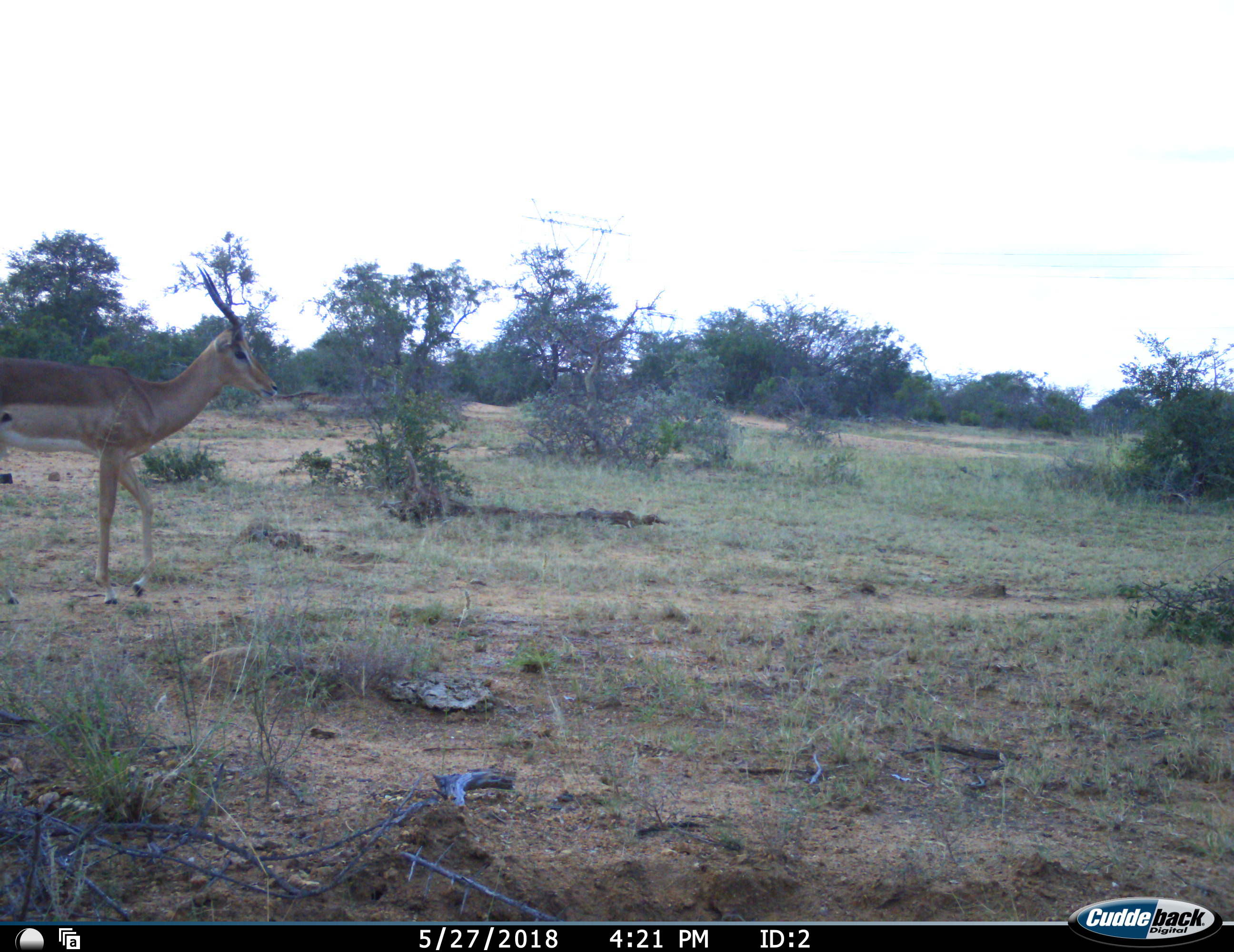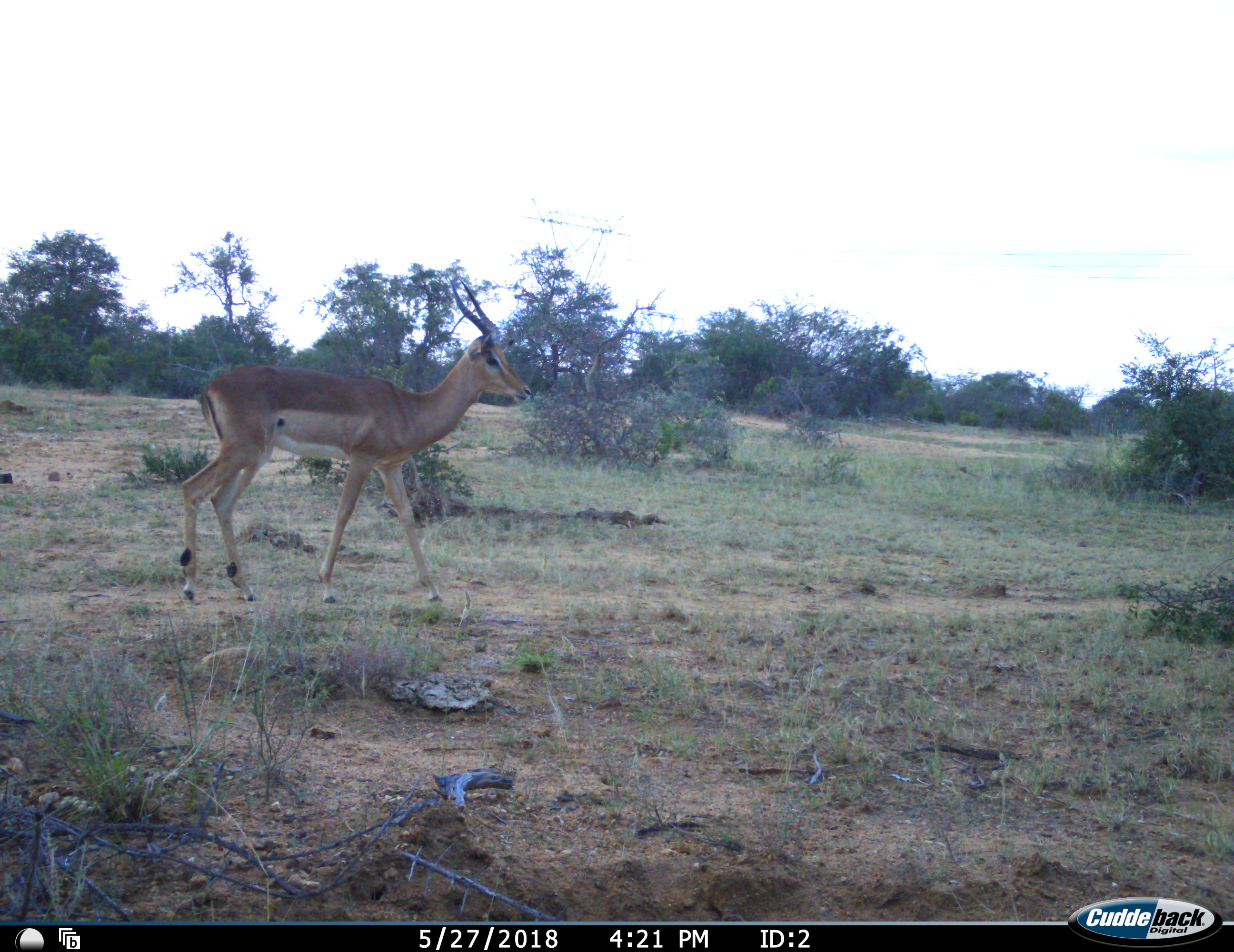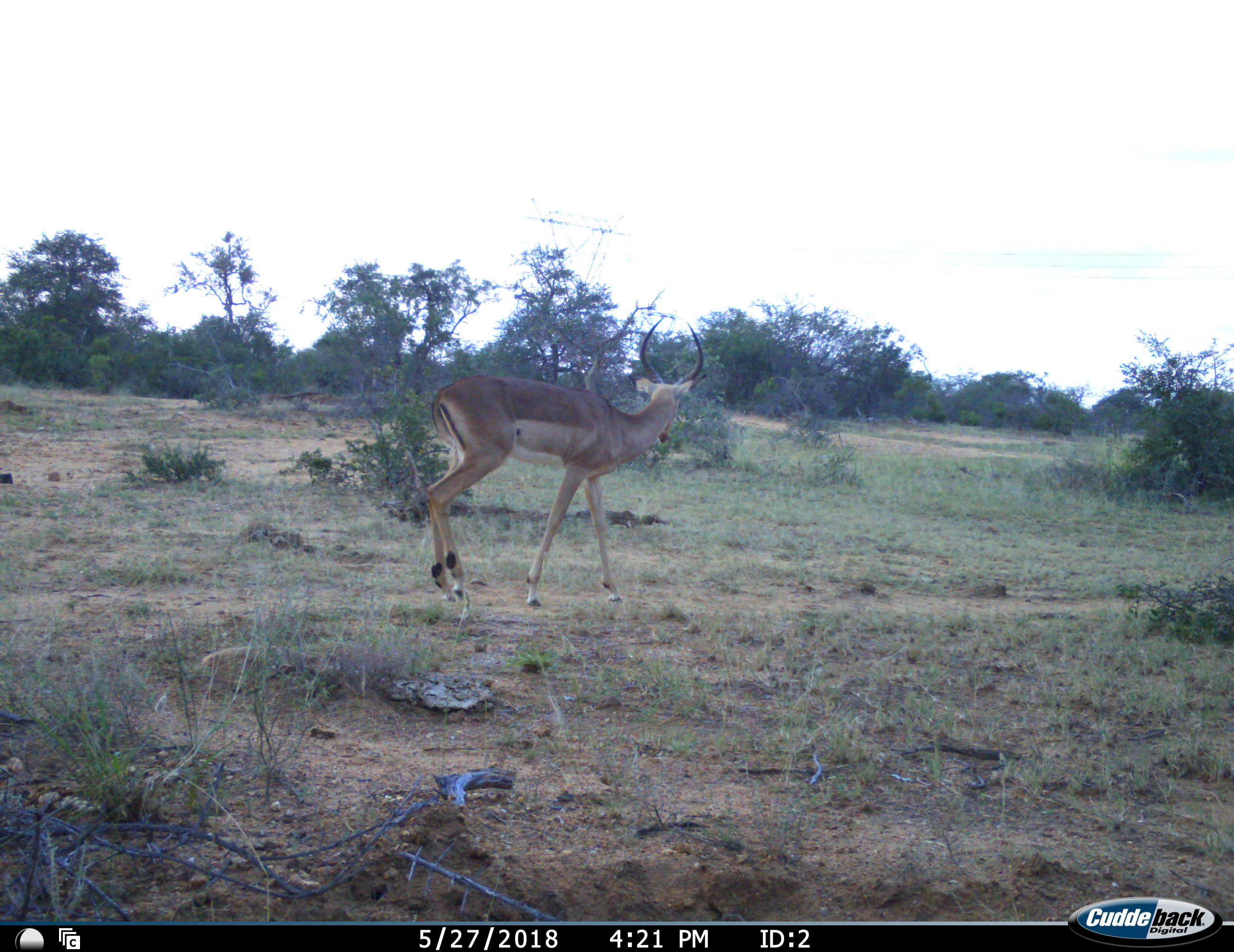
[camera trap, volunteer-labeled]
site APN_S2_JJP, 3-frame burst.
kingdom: Animalia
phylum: Chordata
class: Mammalia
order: Artiodactyla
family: Bovidae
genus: Aepyceros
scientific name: Aepyceros melampus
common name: impala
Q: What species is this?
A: Impala (Aepyceros melampus).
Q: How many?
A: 1.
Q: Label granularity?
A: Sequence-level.